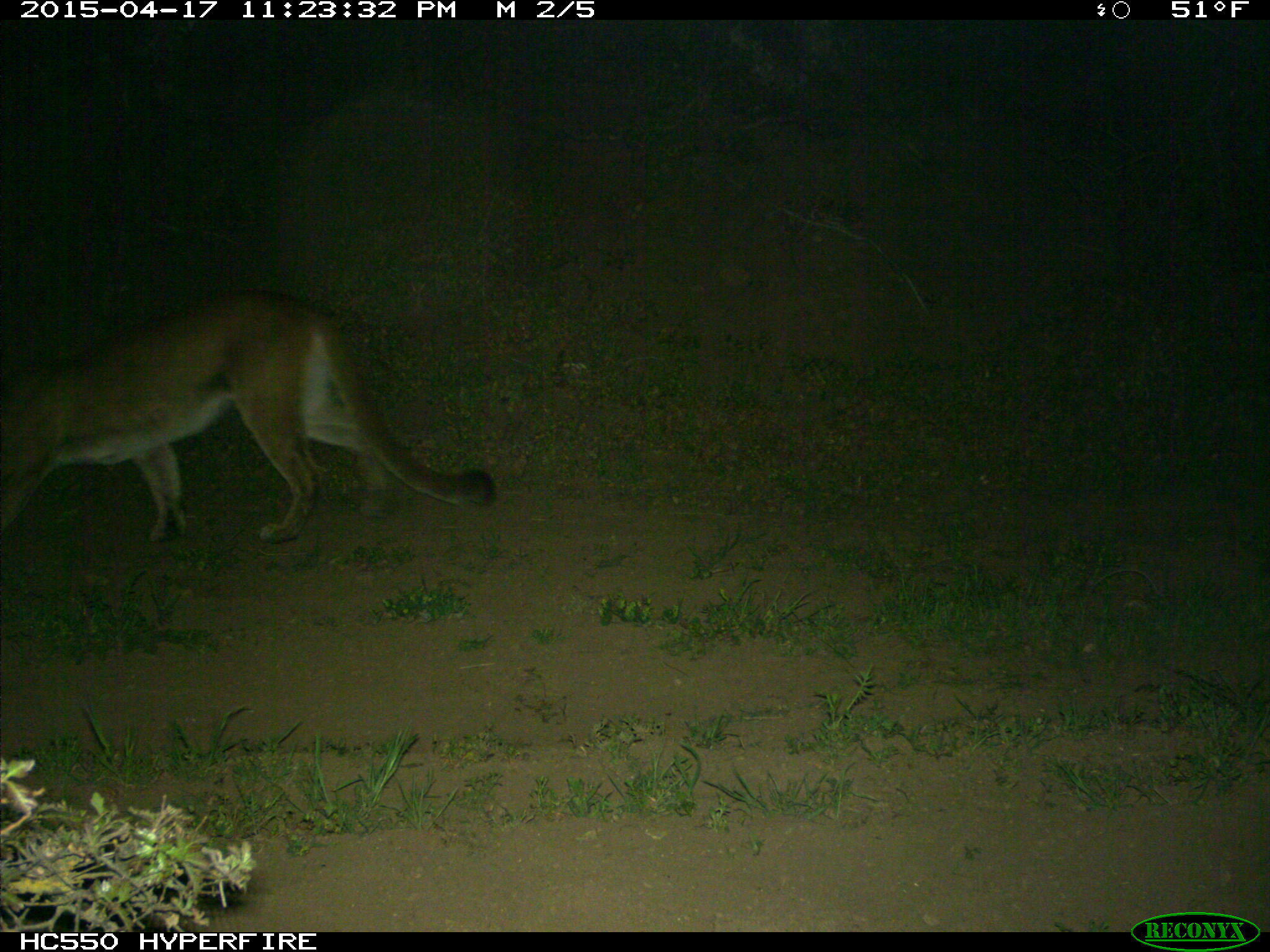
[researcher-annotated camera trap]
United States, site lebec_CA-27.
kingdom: Animalia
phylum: Chordata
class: Mammalia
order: Carnivora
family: Felidae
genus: Puma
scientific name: Puma concolor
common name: mountain lion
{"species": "Puma concolor (mountain lion)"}